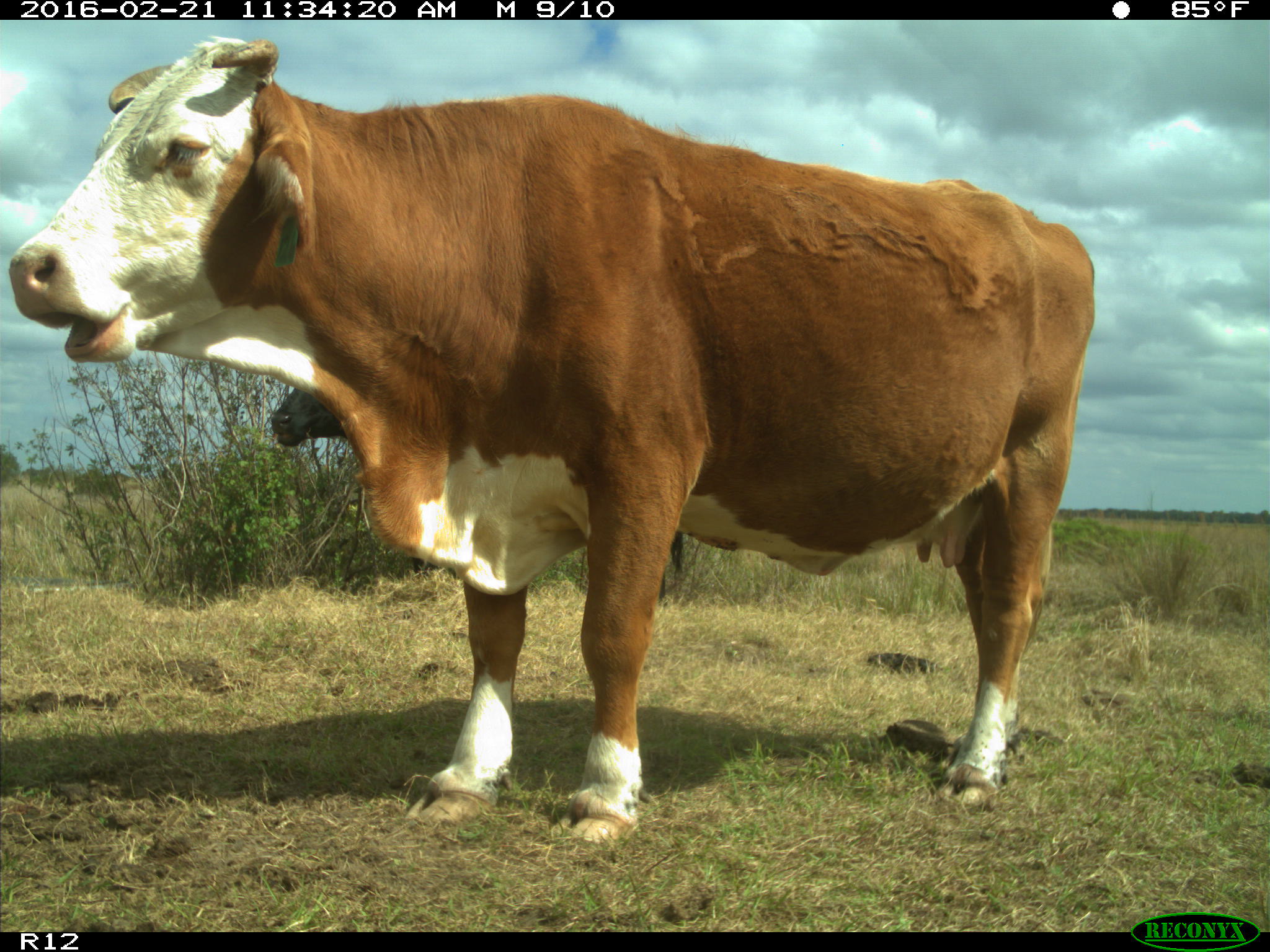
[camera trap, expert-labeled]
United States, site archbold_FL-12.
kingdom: Animalia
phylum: Chordata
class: Mammalia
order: Artiodactyla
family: Bovidae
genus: Bos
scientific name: Bos taurus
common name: domestic cow